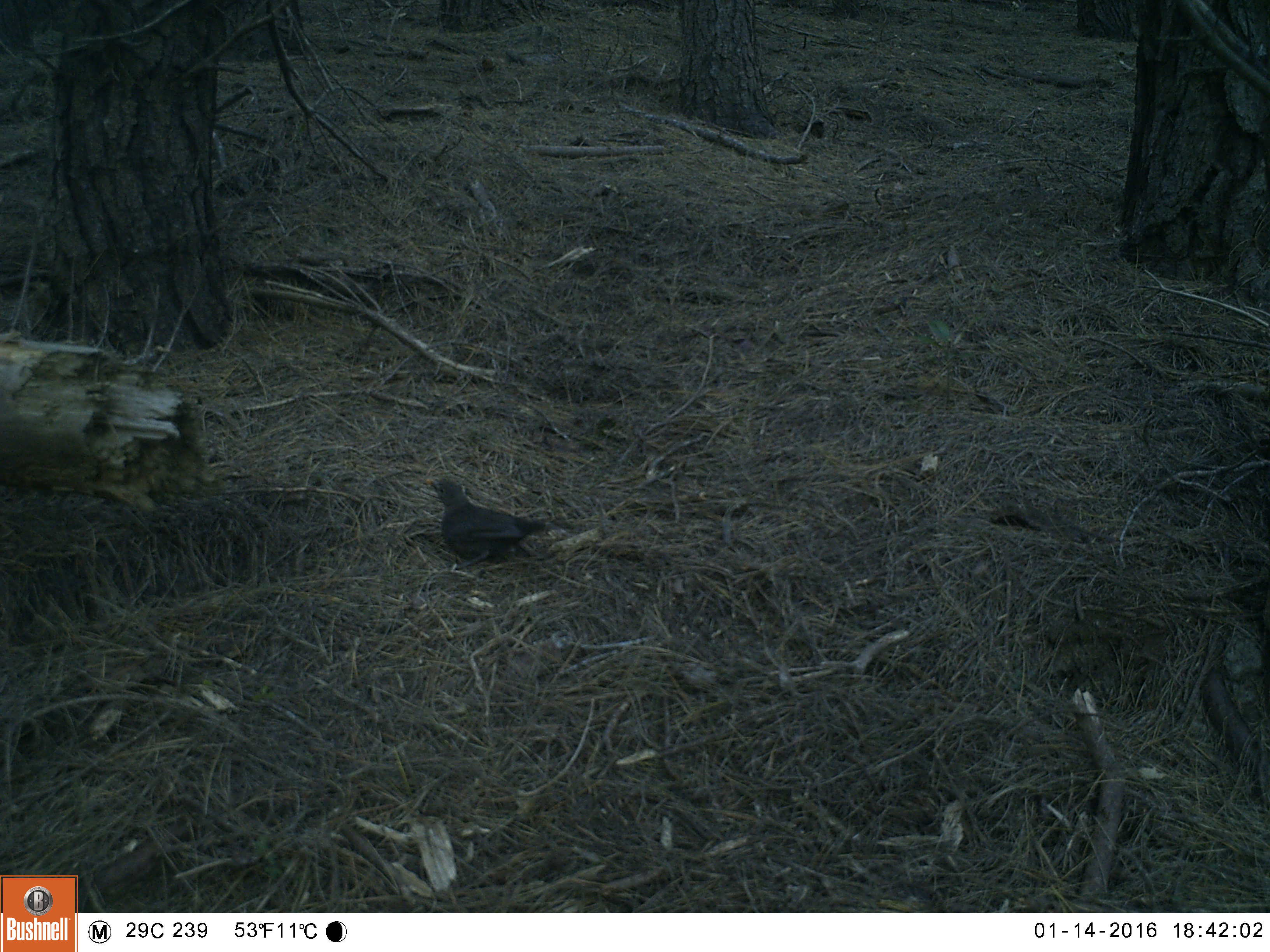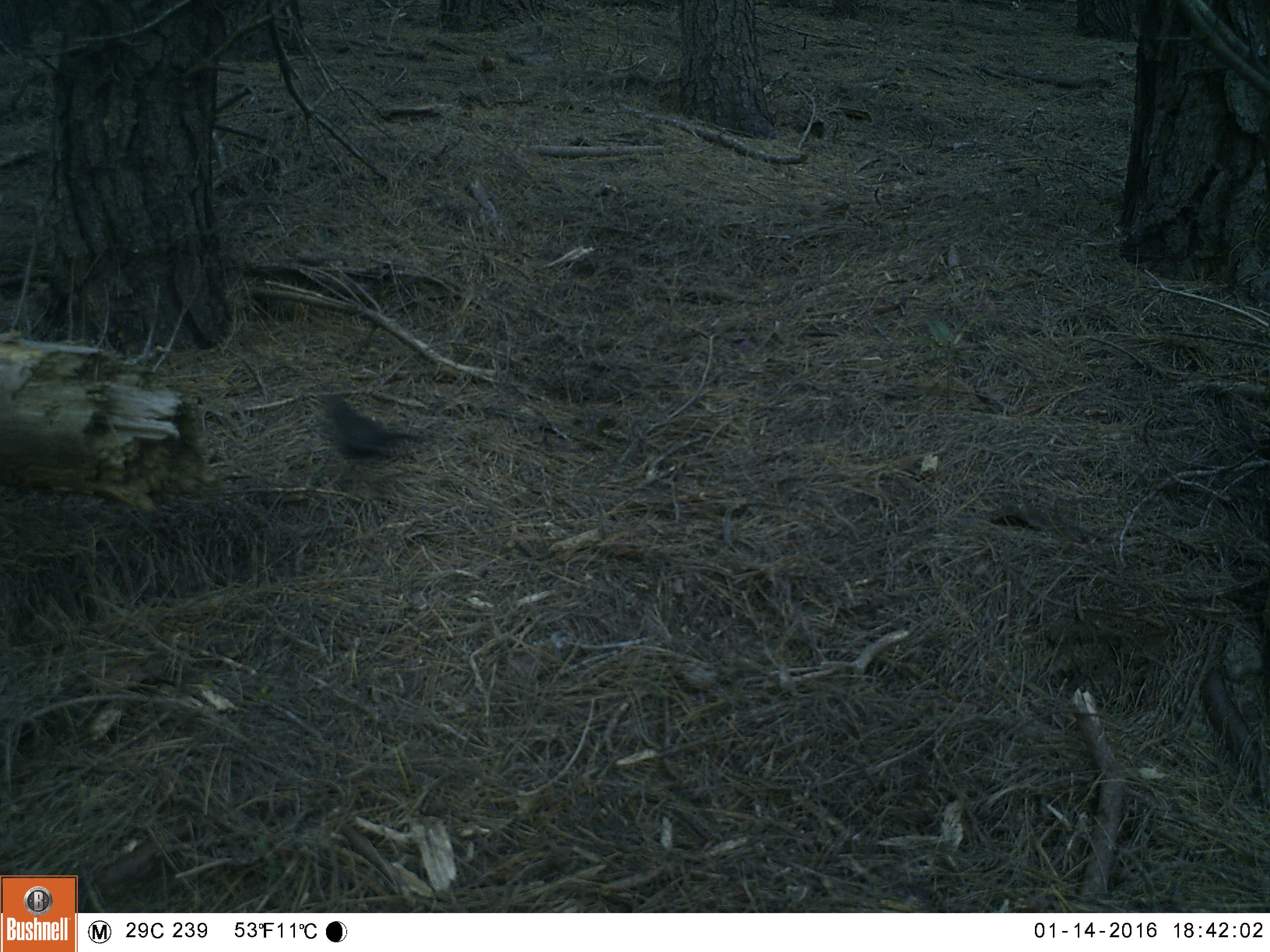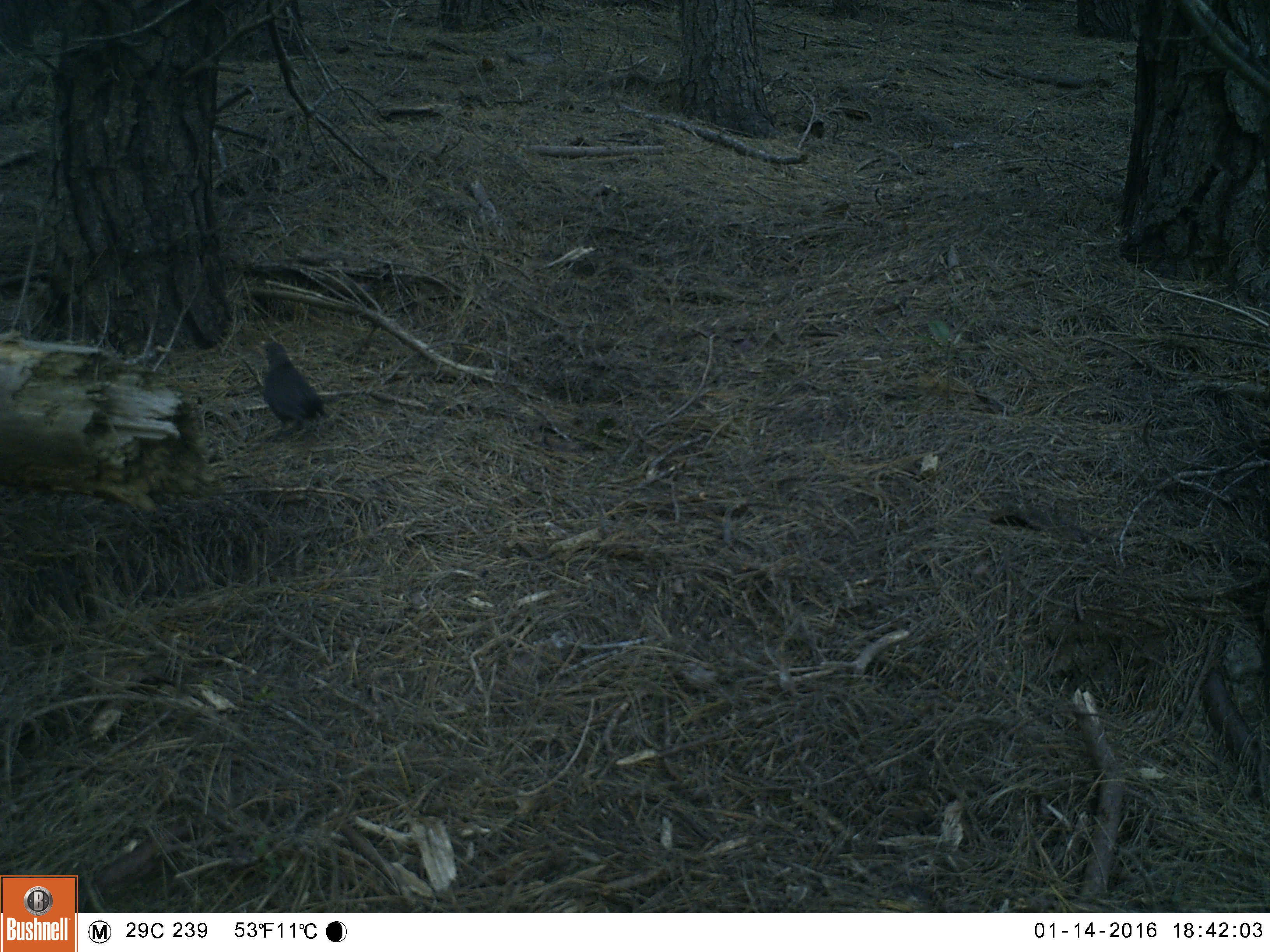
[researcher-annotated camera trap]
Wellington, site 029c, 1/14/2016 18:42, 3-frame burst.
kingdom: Animalia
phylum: Chordata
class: Aves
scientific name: Aves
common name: bird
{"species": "bird (Aves)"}